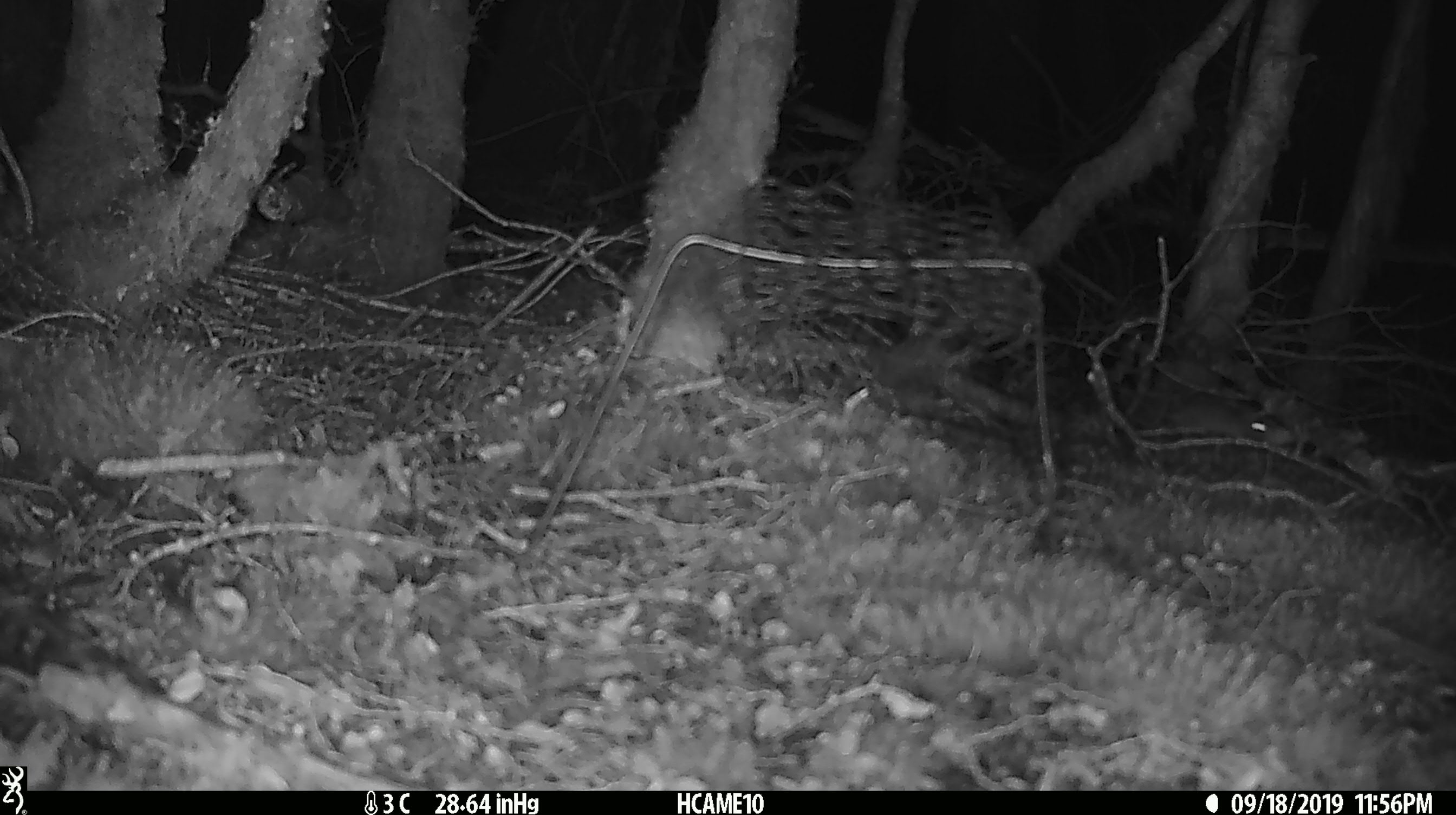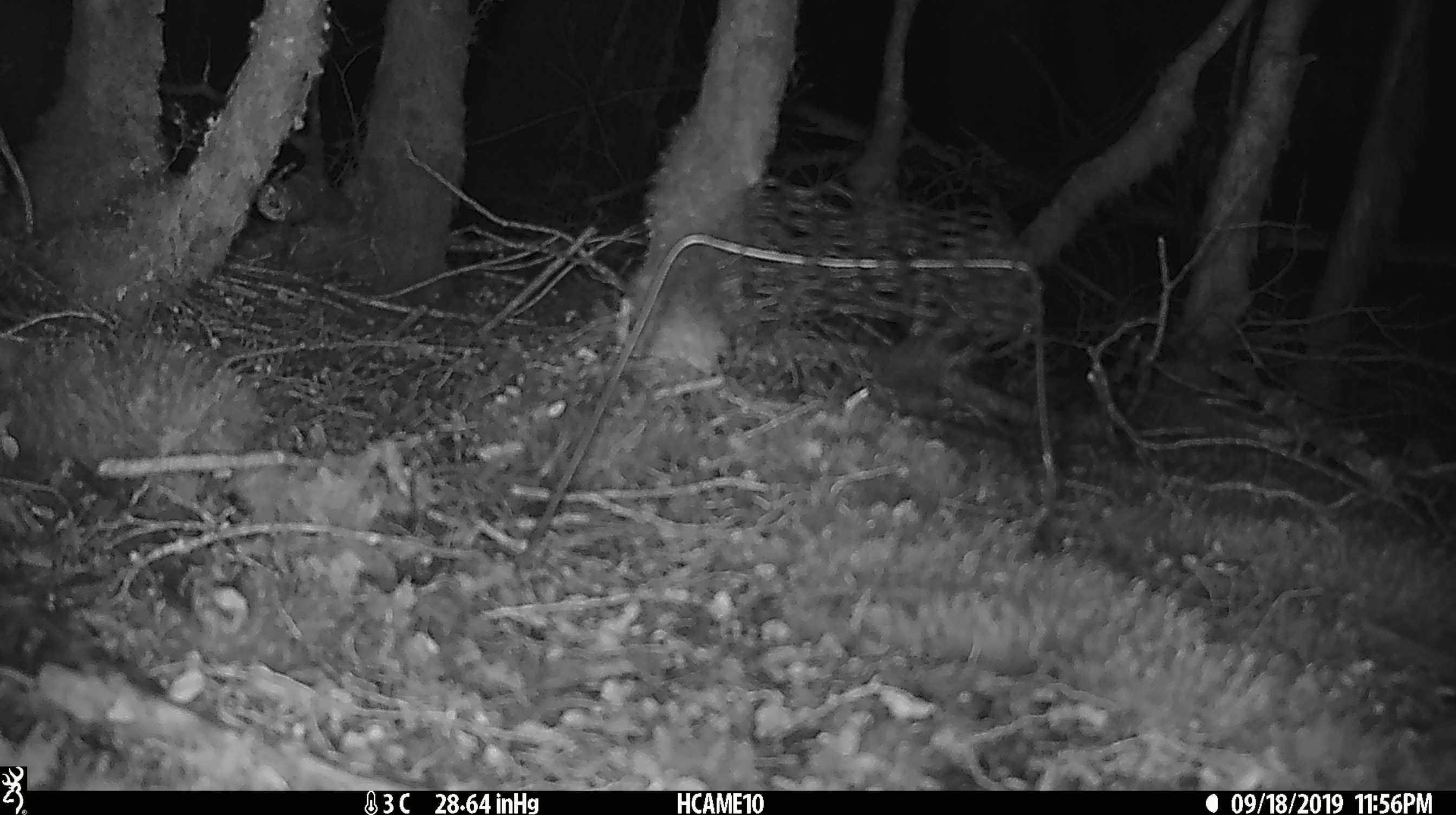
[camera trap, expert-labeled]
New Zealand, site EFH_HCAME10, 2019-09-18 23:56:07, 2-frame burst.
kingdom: Animalia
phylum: Chordata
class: Mammalia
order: Rodentia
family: Muridae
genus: Mus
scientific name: Mus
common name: mouse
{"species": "mouse (Mus)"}